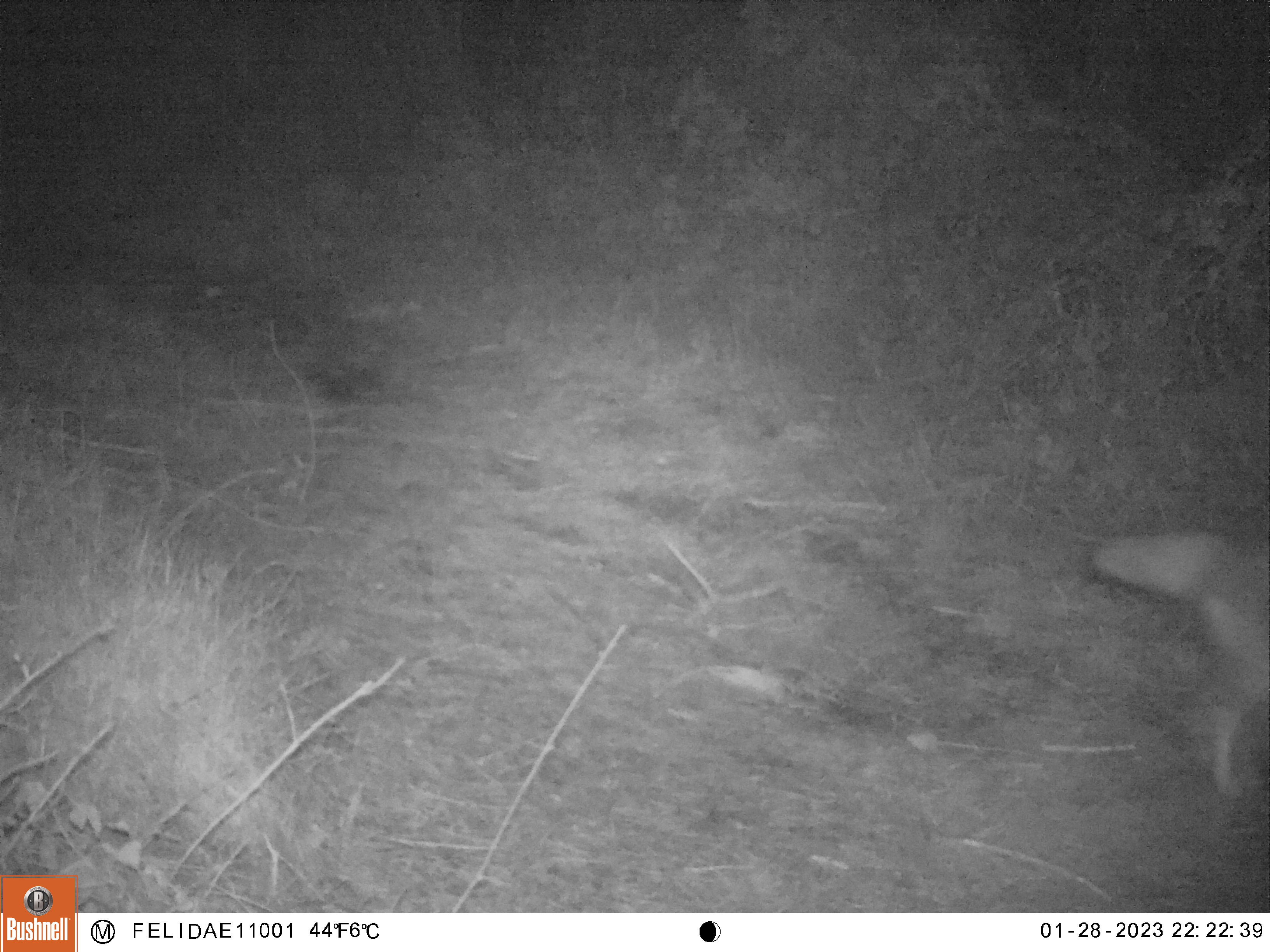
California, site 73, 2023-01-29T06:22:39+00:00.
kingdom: Animalia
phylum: Chordata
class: Mammalia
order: Carnivora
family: Canidae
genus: Canis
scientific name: Canis latrans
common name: coyote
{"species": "coyote (Canis latrans)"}